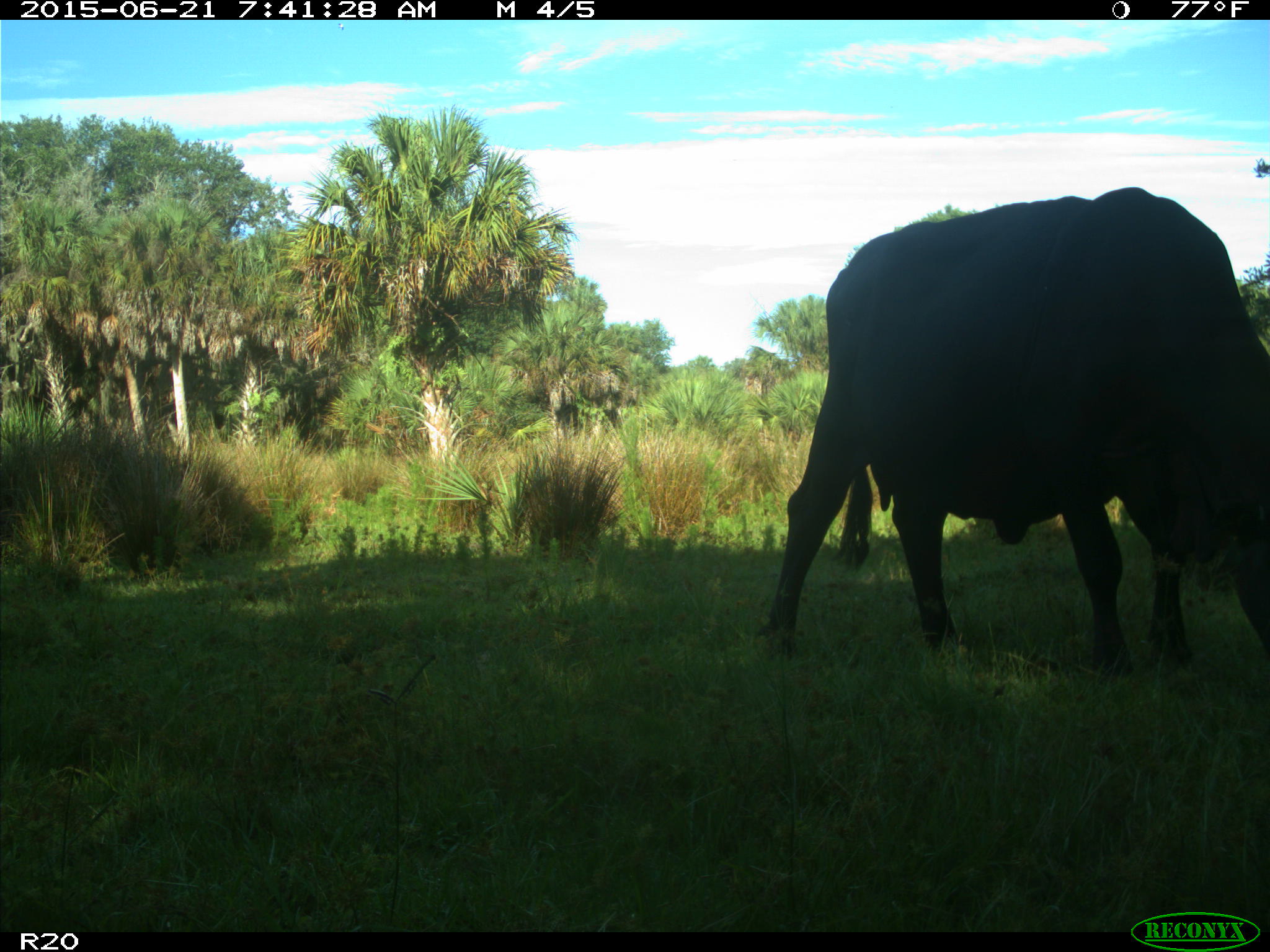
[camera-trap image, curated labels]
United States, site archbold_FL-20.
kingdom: Animalia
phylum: Chordata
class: Mammalia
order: Artiodactyla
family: Bovidae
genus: Bos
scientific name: Bos taurus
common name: domestic cow